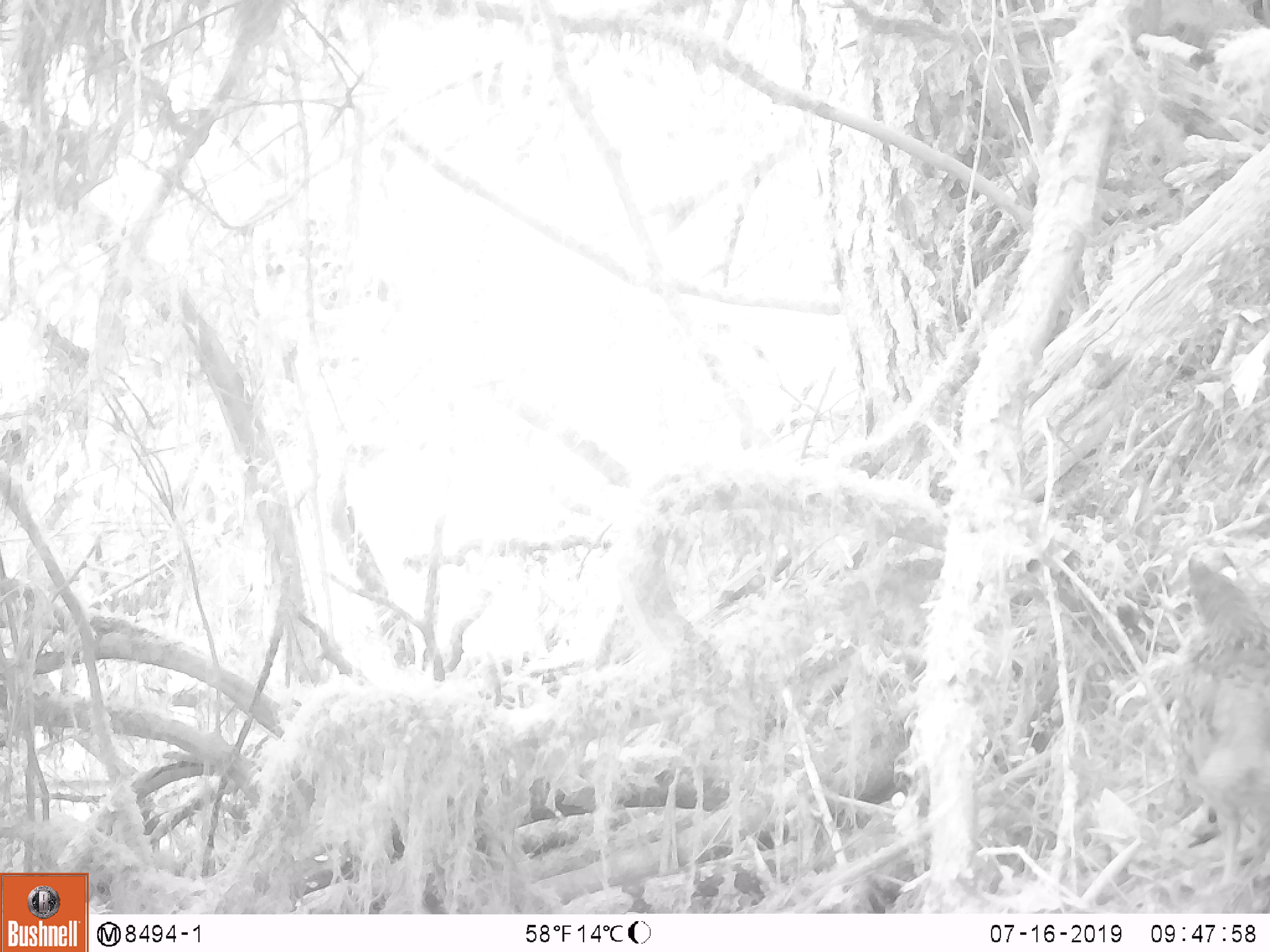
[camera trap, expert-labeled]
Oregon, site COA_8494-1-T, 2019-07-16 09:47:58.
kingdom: Animalia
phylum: Chordata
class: Aves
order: Galliformes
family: Odontophoridae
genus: Oreortyx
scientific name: Oreortyx pictus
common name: mountain quail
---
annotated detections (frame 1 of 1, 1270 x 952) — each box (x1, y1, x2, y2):
mountain quail: (1161, 550, 1265, 863)